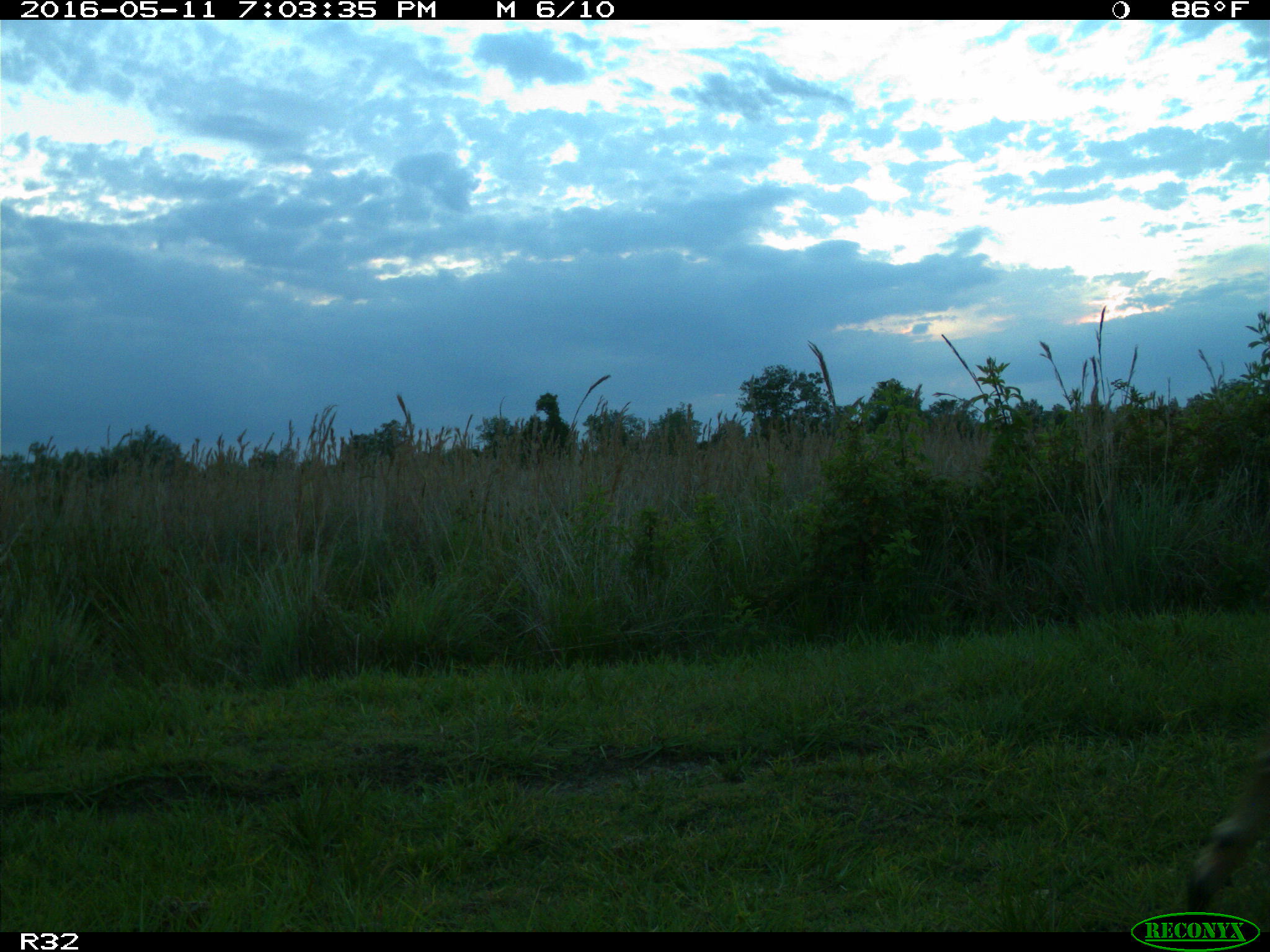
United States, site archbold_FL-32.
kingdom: Animalia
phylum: Chordata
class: Mammalia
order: Artiodactyla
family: Cervidae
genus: Odocoileus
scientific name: Odocoileus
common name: deer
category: unidentified deer